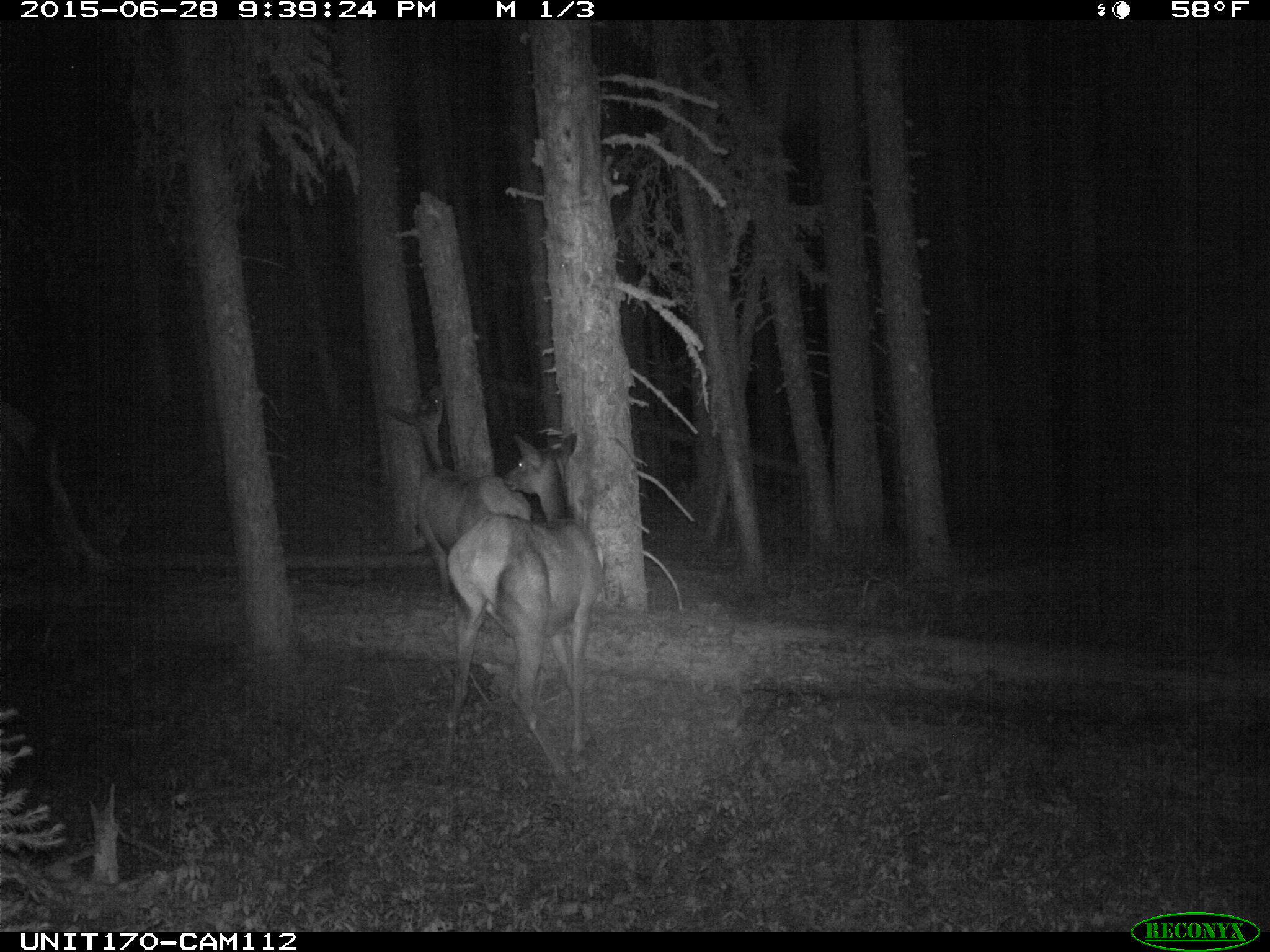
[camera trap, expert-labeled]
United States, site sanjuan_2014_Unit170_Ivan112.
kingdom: Animalia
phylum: Chordata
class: Mammalia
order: Artiodactyla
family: Cervidae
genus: Cervus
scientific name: Cervus elaphus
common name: red deer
Cervus elaphus (red deer).